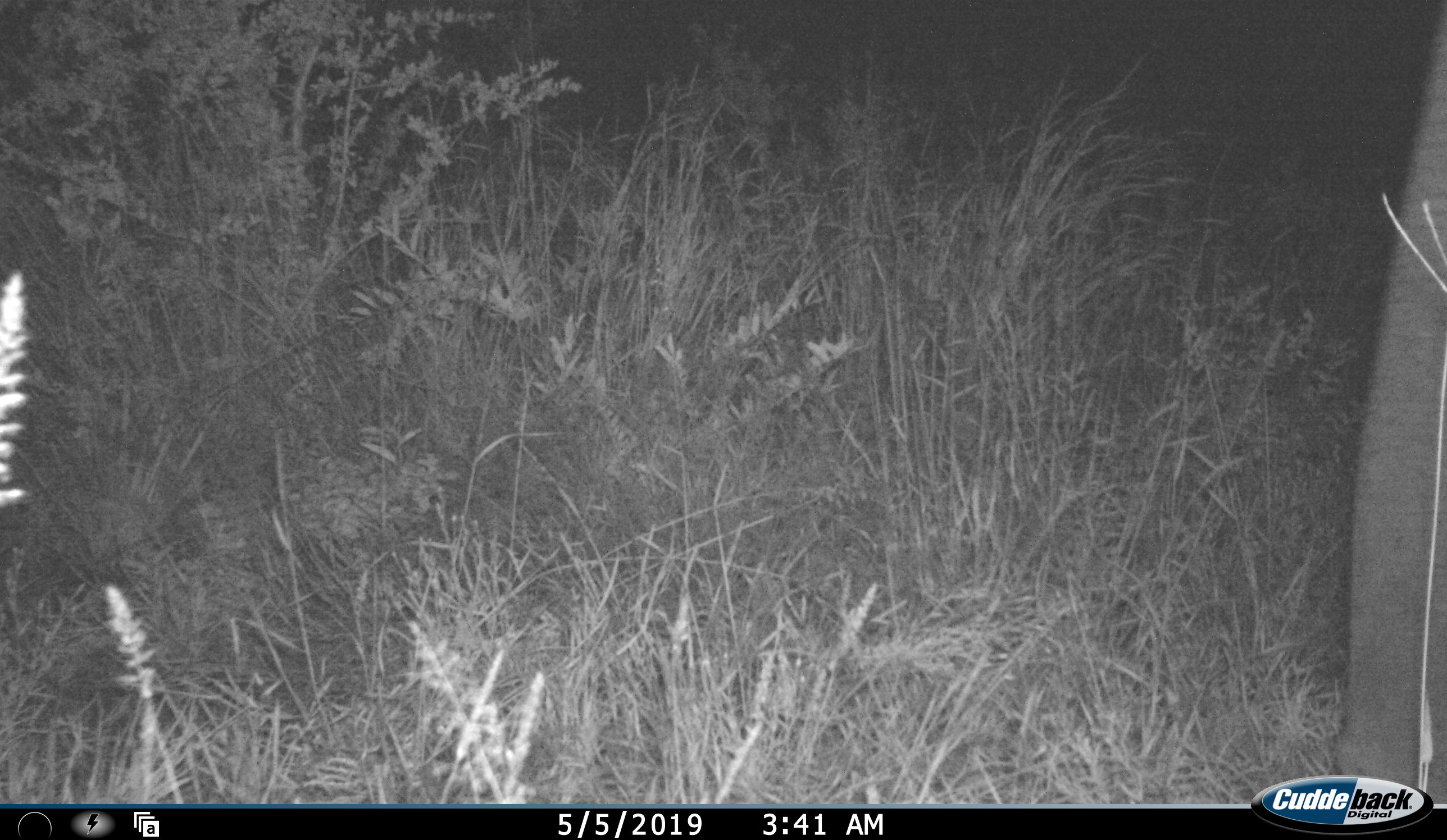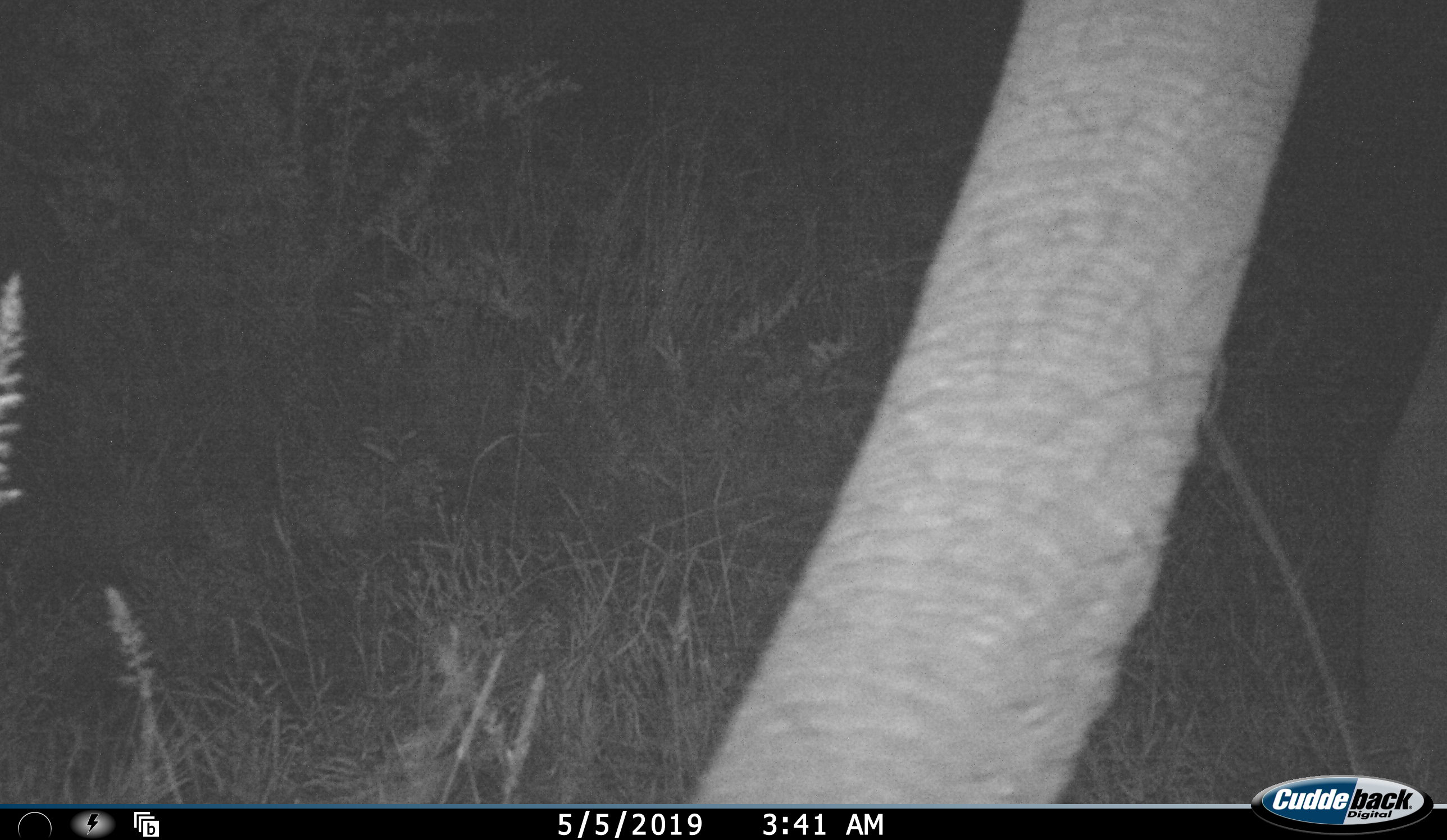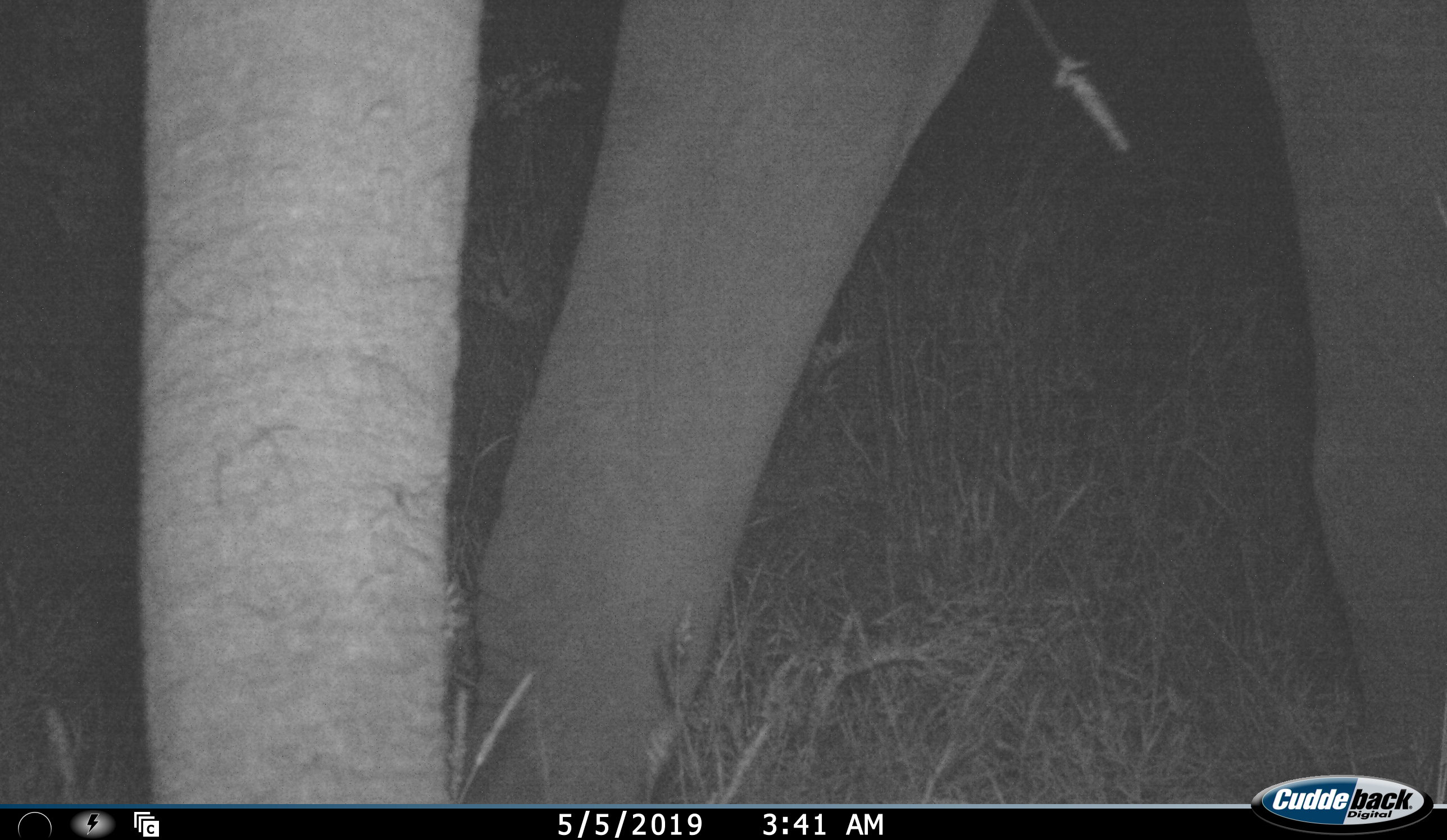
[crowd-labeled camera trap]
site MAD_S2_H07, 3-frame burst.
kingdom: Animalia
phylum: Chordata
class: Mammalia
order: Proboscidea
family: Elephantidae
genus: Loxodonta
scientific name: Loxodonta africana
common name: african bush elephant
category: elephant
Elephant (african bush elephant) (Loxodonta africana), count 1. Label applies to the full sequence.